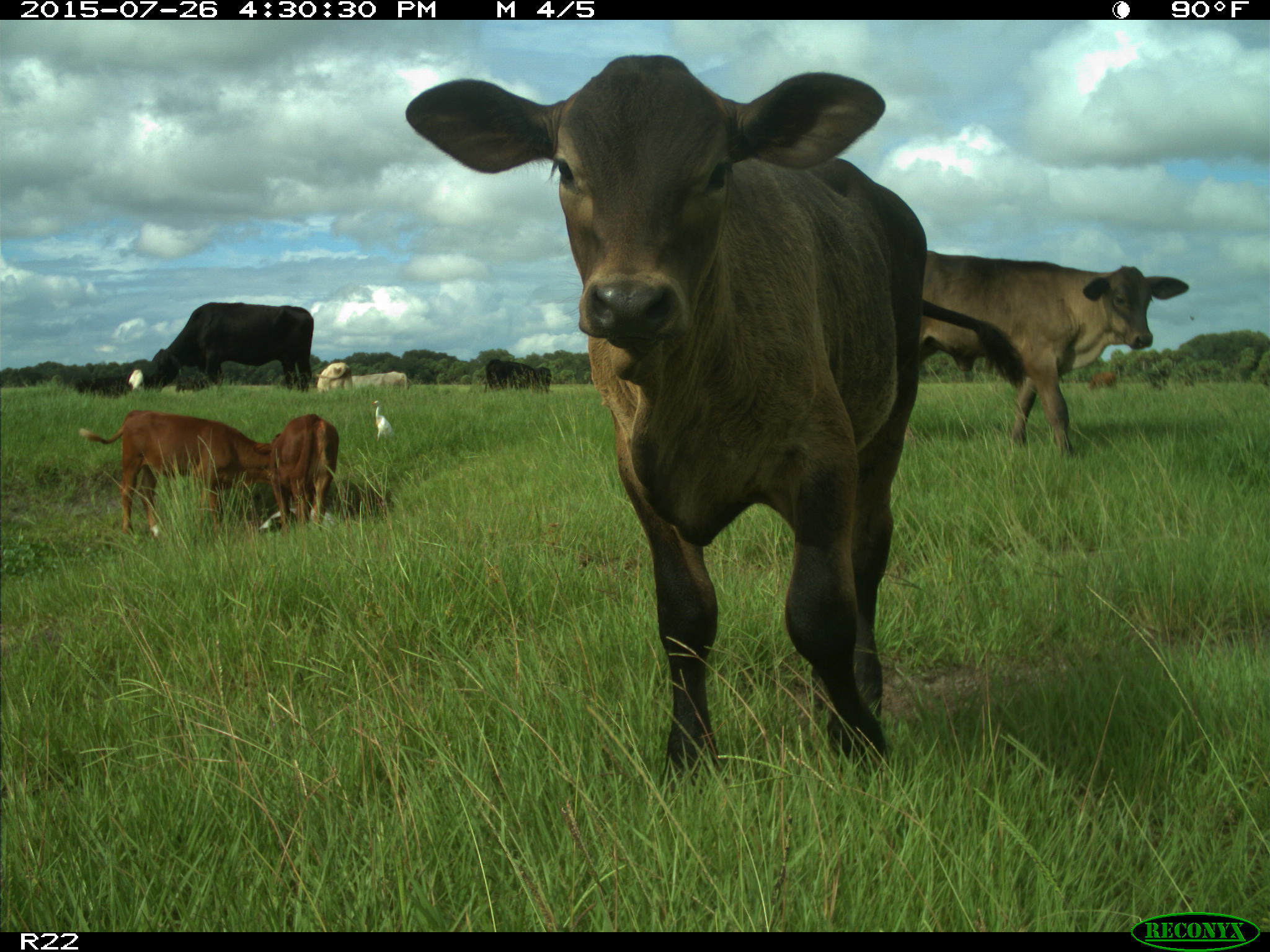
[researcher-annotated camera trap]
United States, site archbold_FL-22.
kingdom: Animalia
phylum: Chordata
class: Mammalia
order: Artiodactyla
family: Bovidae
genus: Bos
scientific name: Bos taurus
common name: domestic cow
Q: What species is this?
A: Bos taurus (domestic cow).